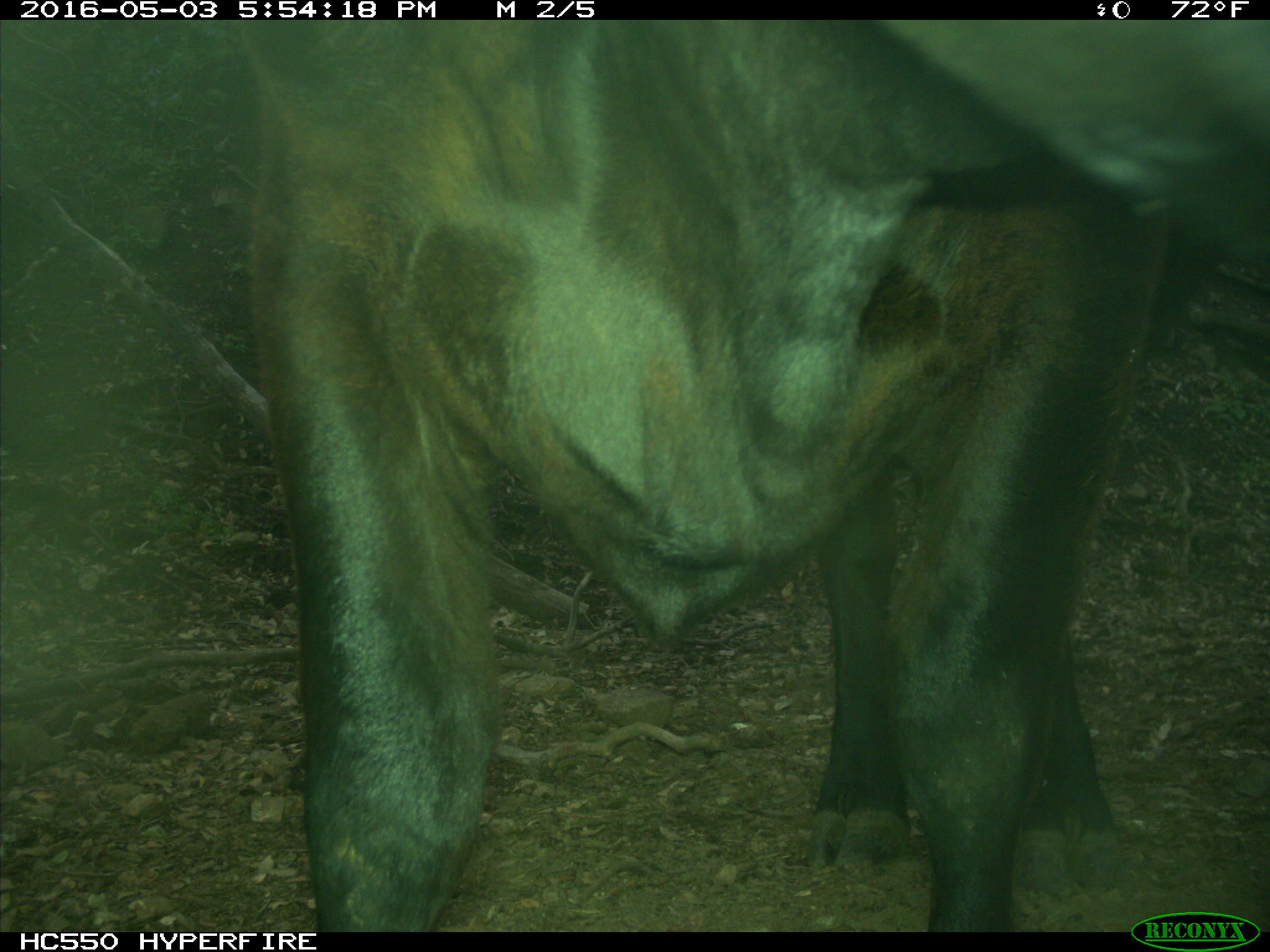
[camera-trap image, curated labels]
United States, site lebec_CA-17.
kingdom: Animalia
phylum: Chordata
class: Mammalia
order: Artiodactyla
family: Bovidae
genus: Bos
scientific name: Bos taurus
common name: domestic cow